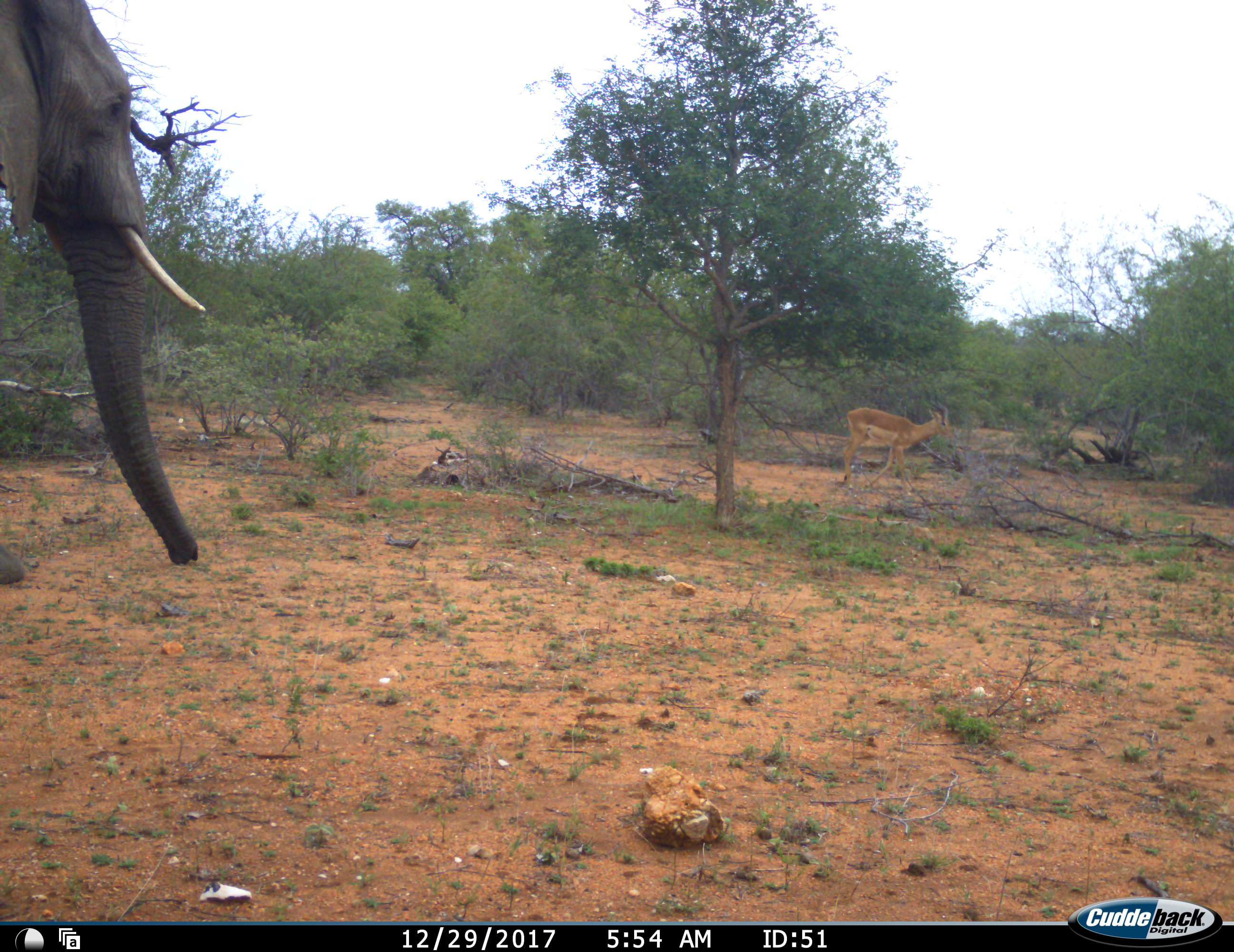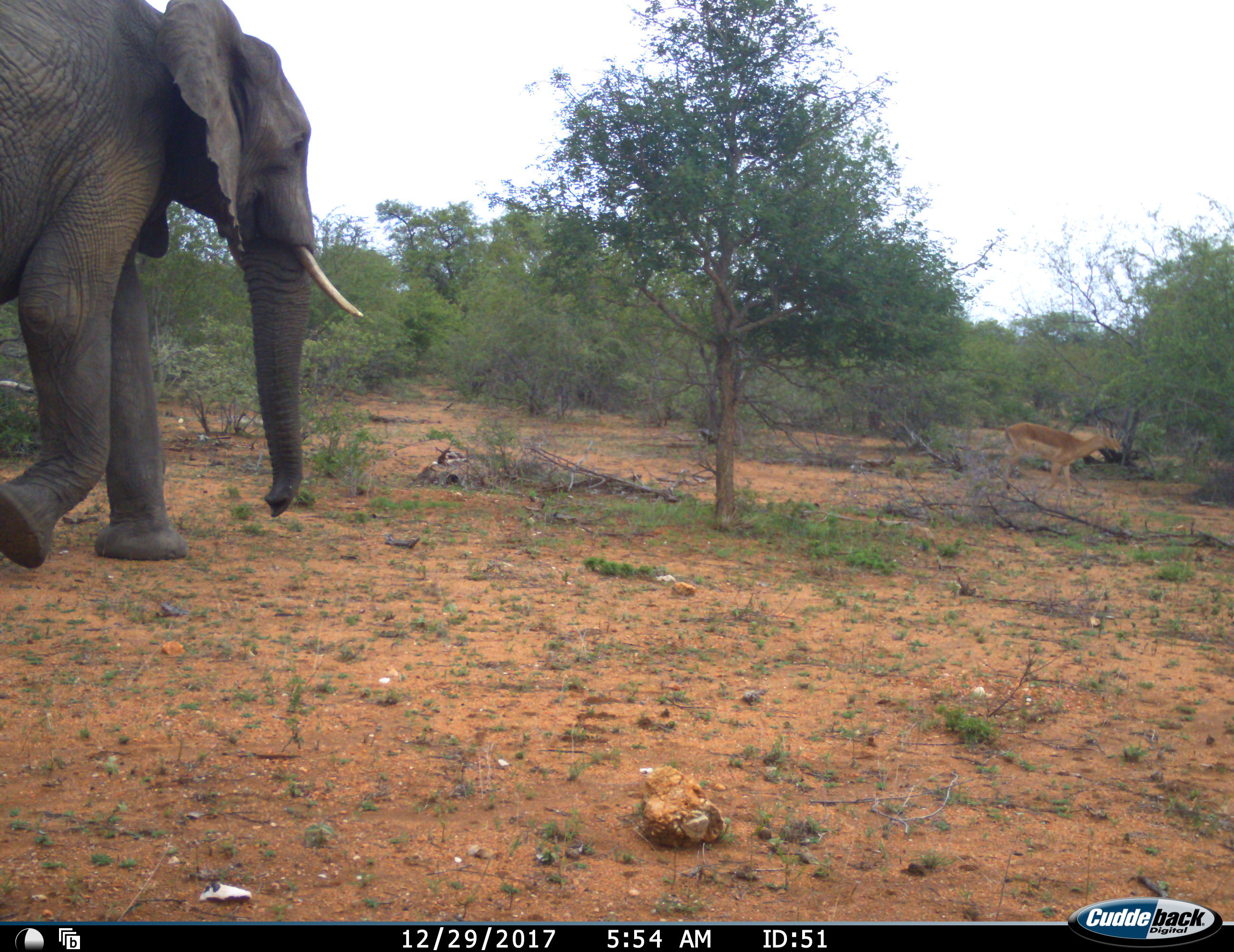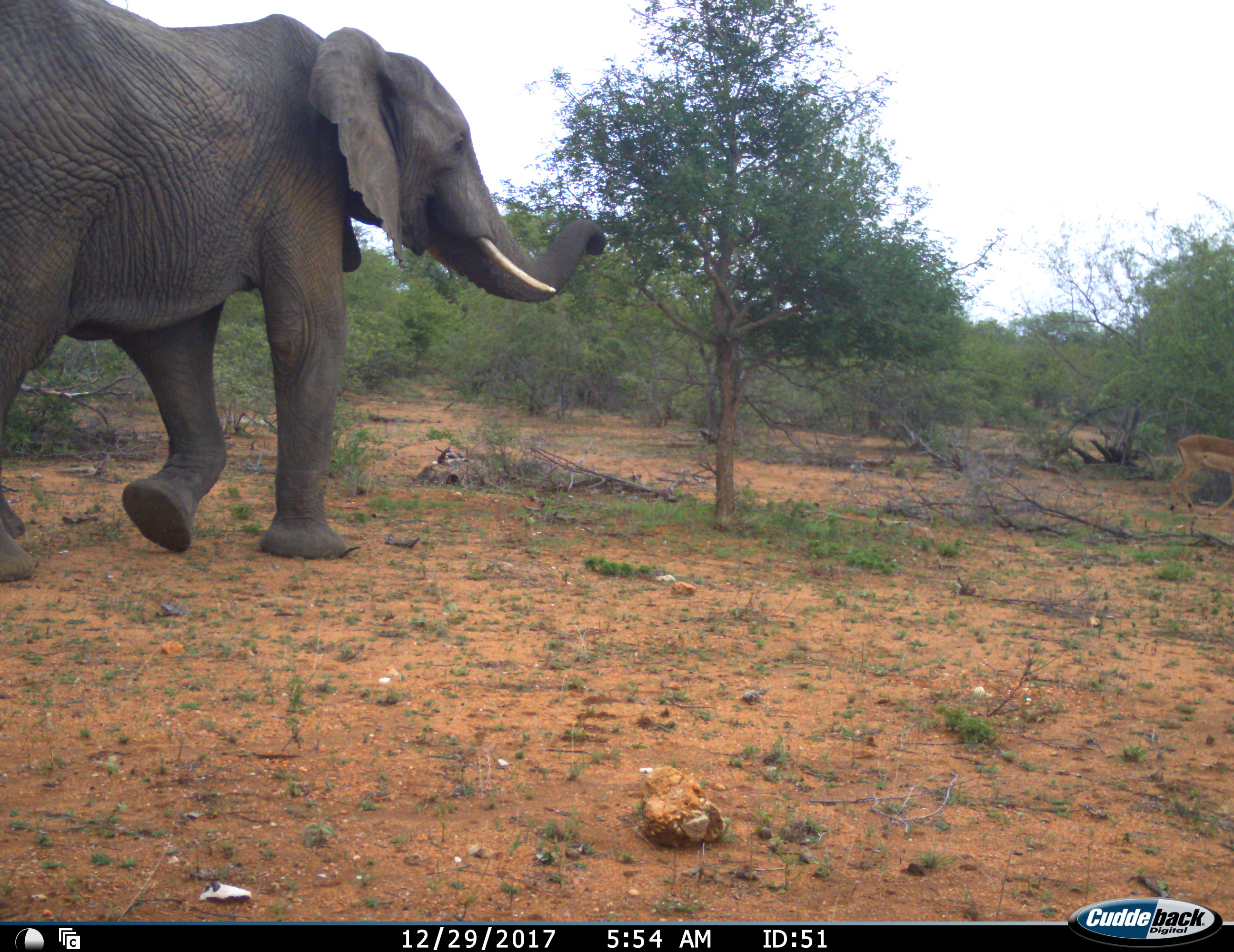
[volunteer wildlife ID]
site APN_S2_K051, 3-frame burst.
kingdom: Animalia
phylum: Chordata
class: Mammalia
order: Proboscidea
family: Elephantidae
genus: Loxodonta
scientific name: Loxodonta africana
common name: african bush elephant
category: elephant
Elephant (african bush elephant) (Loxodonta africana), count 1. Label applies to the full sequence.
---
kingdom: Animalia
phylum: Chordata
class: Mammalia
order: Artiodactyla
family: Bovidae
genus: Aepyceros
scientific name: Aepyceros melampus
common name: impala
Impala (Aepyceros melampus), count 1. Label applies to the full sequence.